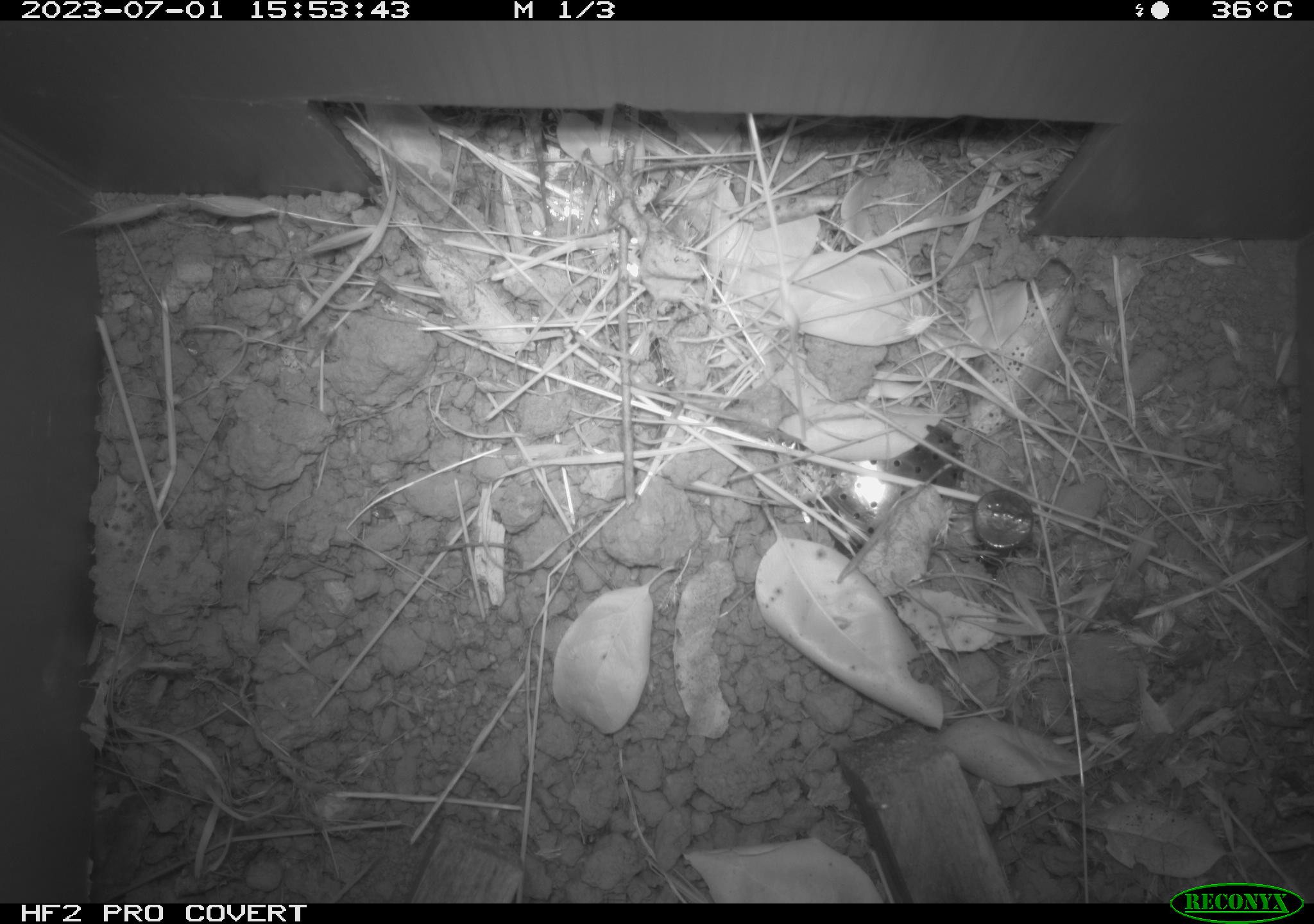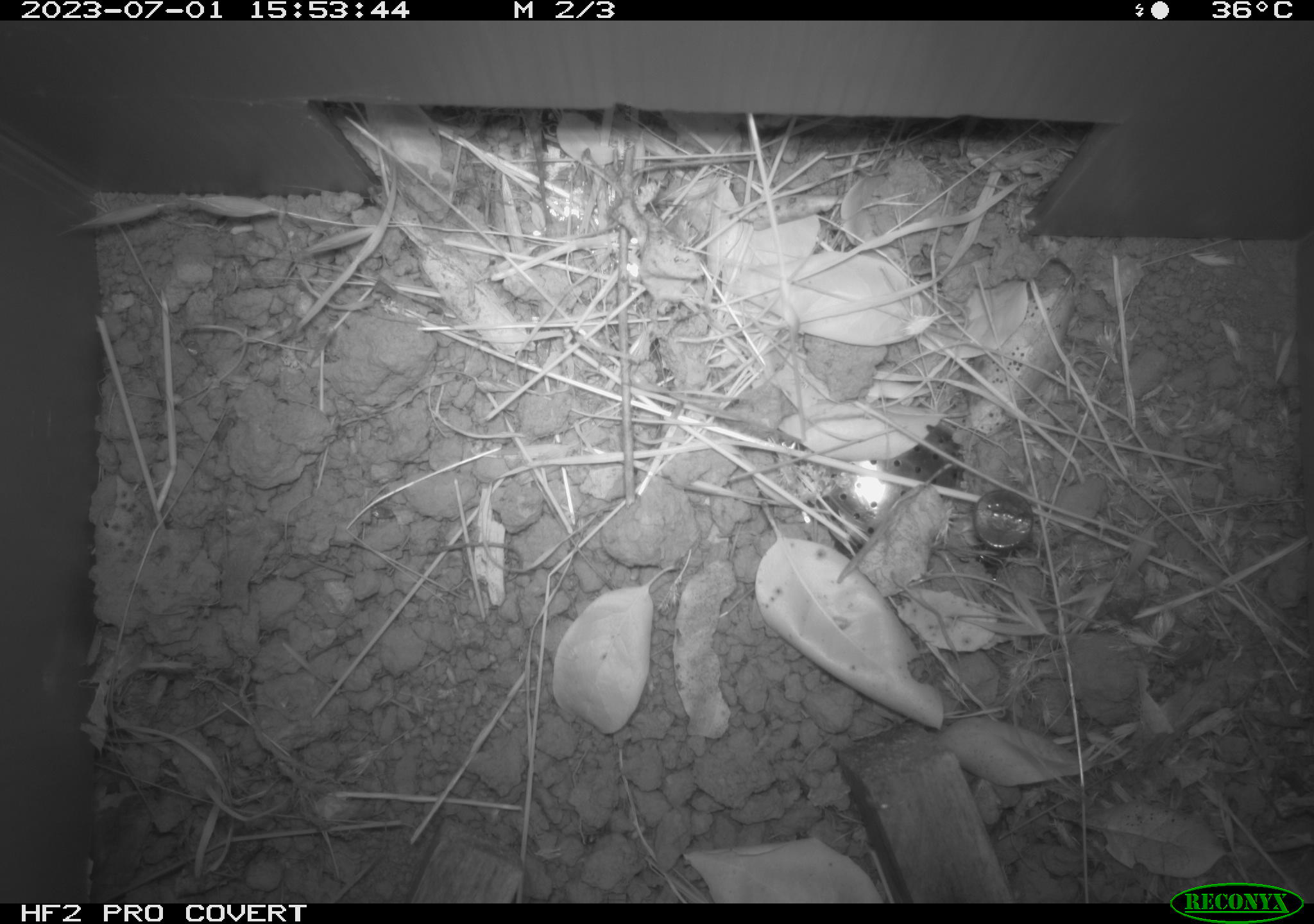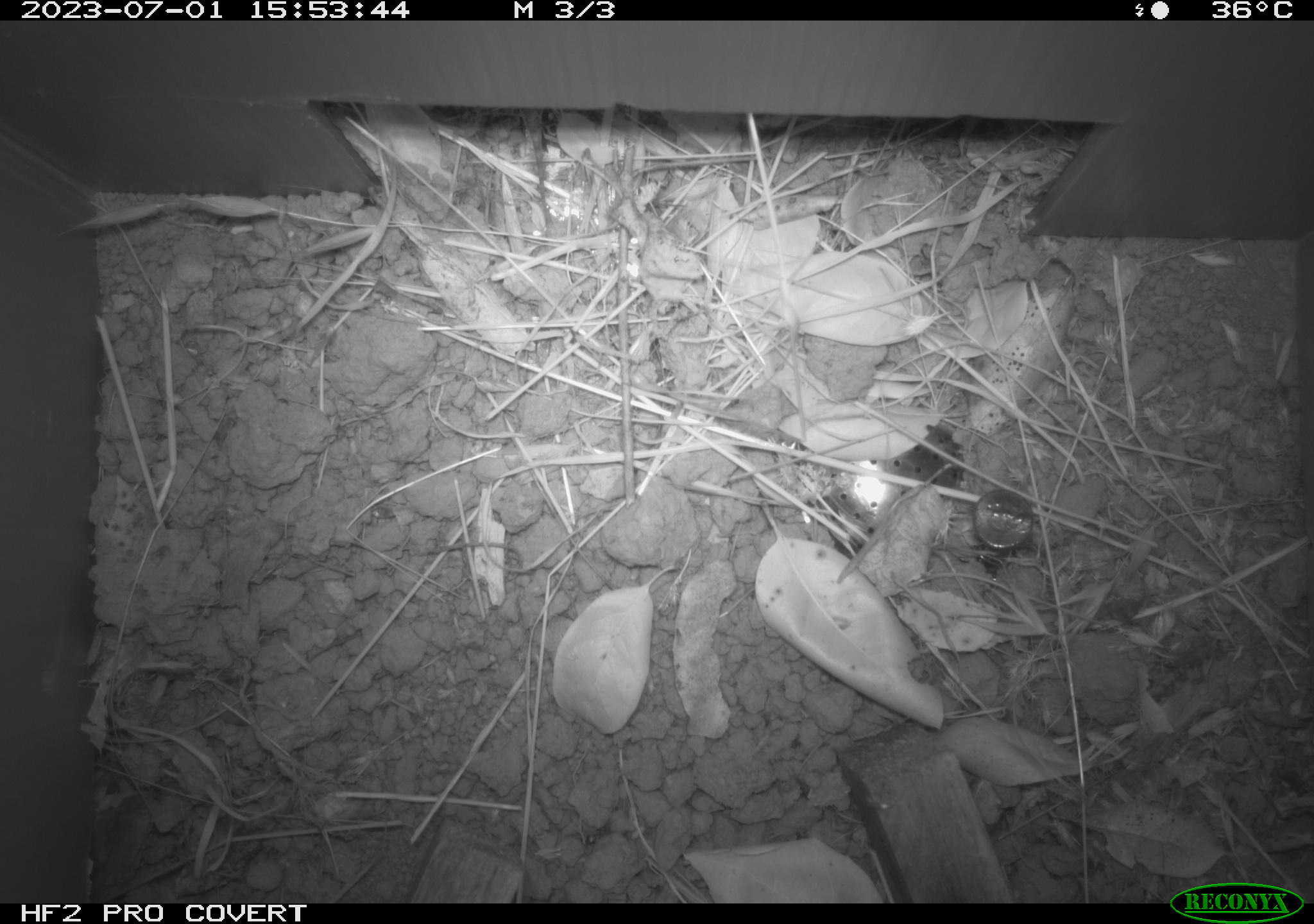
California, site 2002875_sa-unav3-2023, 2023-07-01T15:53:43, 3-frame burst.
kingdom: Animalia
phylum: Chordata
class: Mammalia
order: Rodentia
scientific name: Rodentia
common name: mouse species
Mouse species (Rodentia).